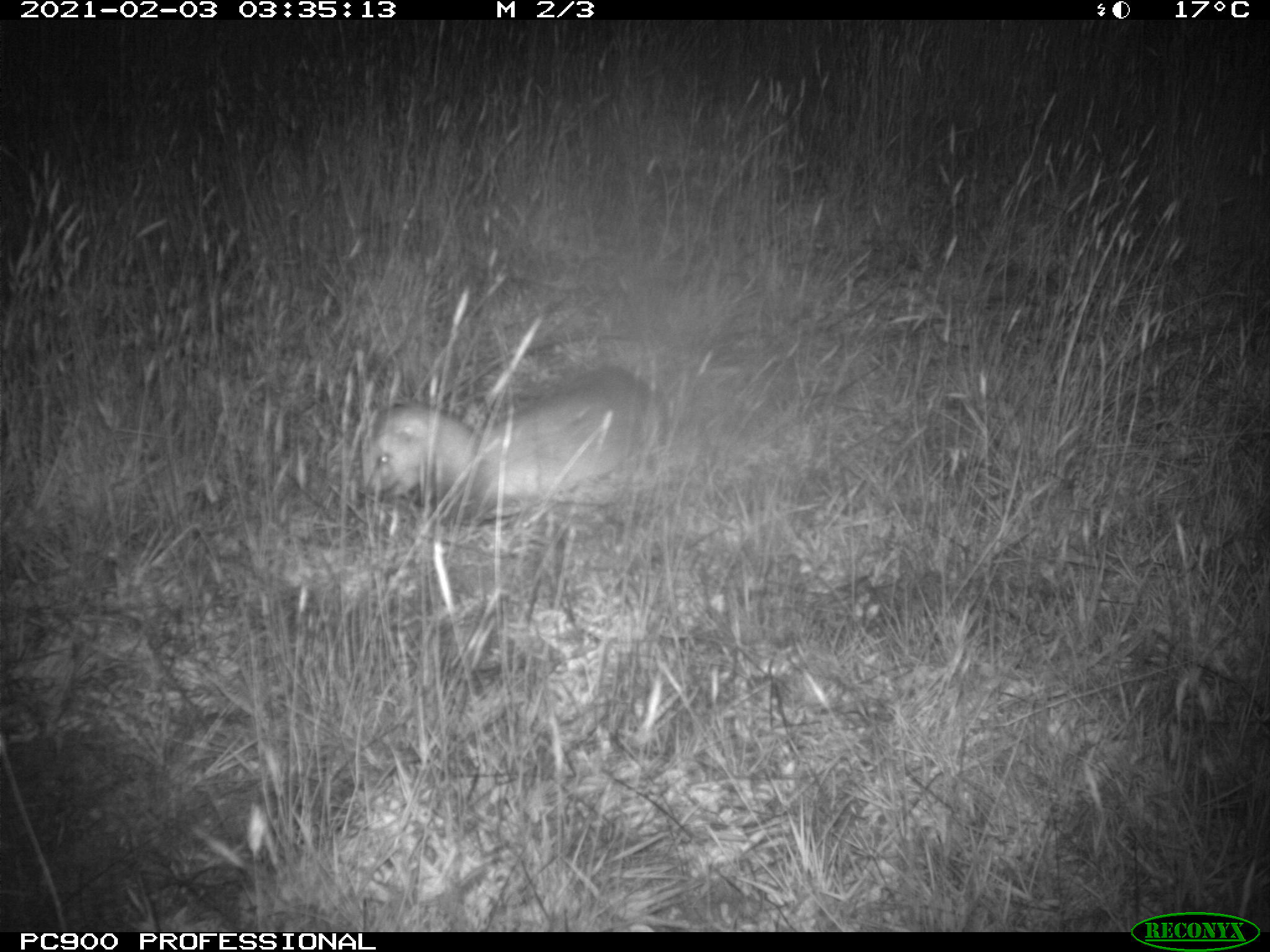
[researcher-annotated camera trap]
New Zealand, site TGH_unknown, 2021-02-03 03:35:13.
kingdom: Animalia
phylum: Chordata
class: Mammalia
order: Carnivora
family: Mustelidae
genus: Mustela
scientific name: Mustela furo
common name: ferret